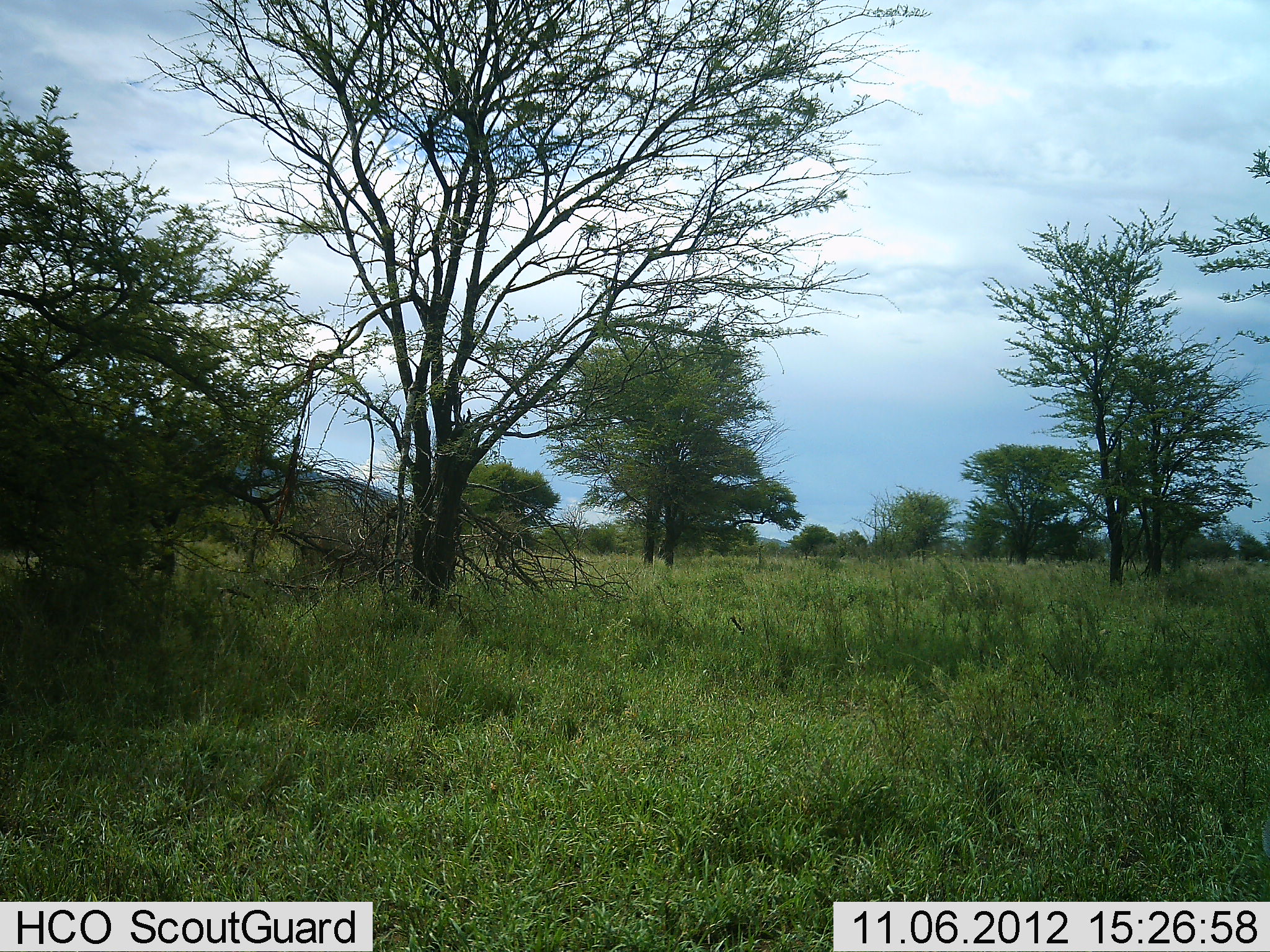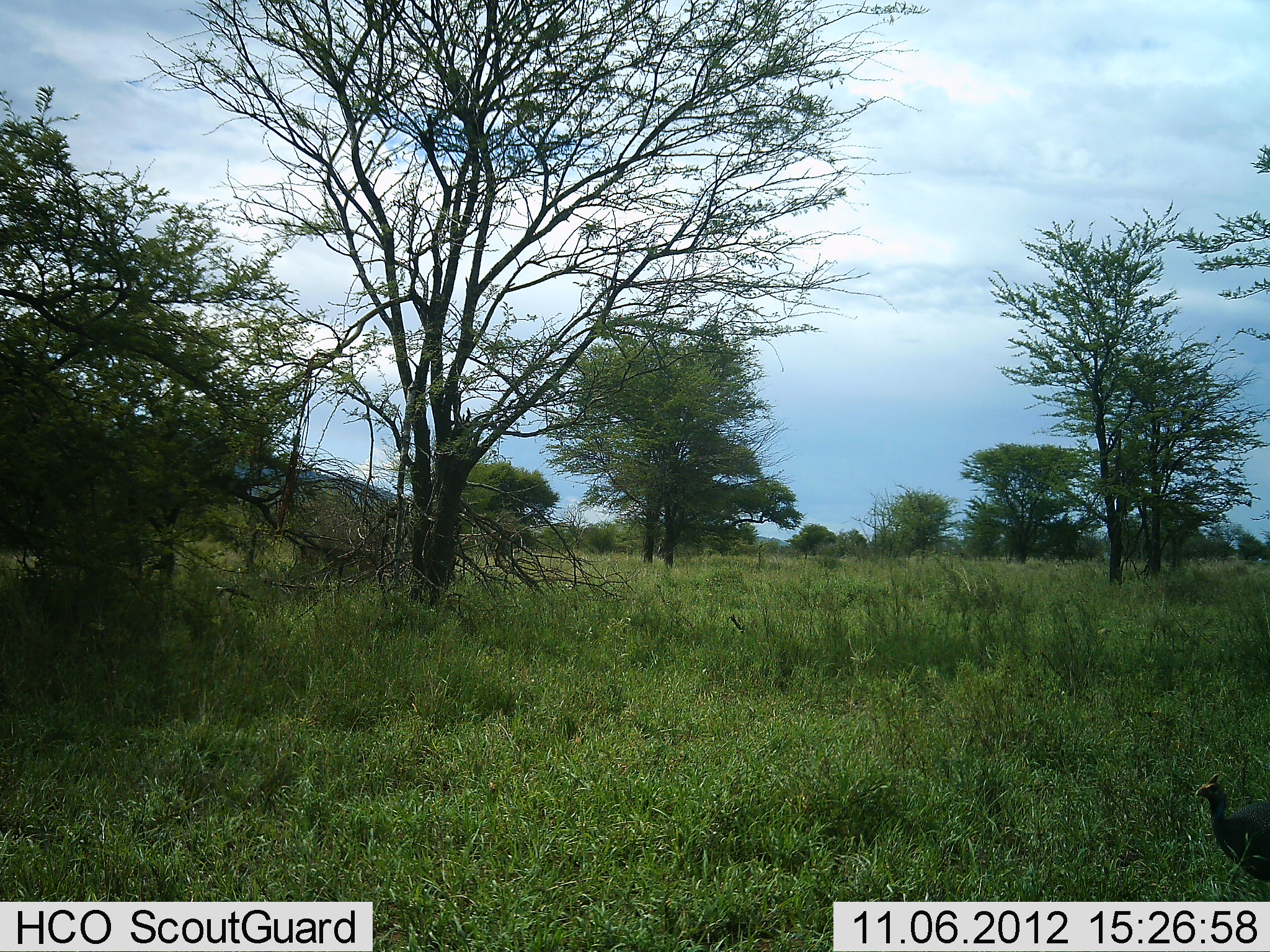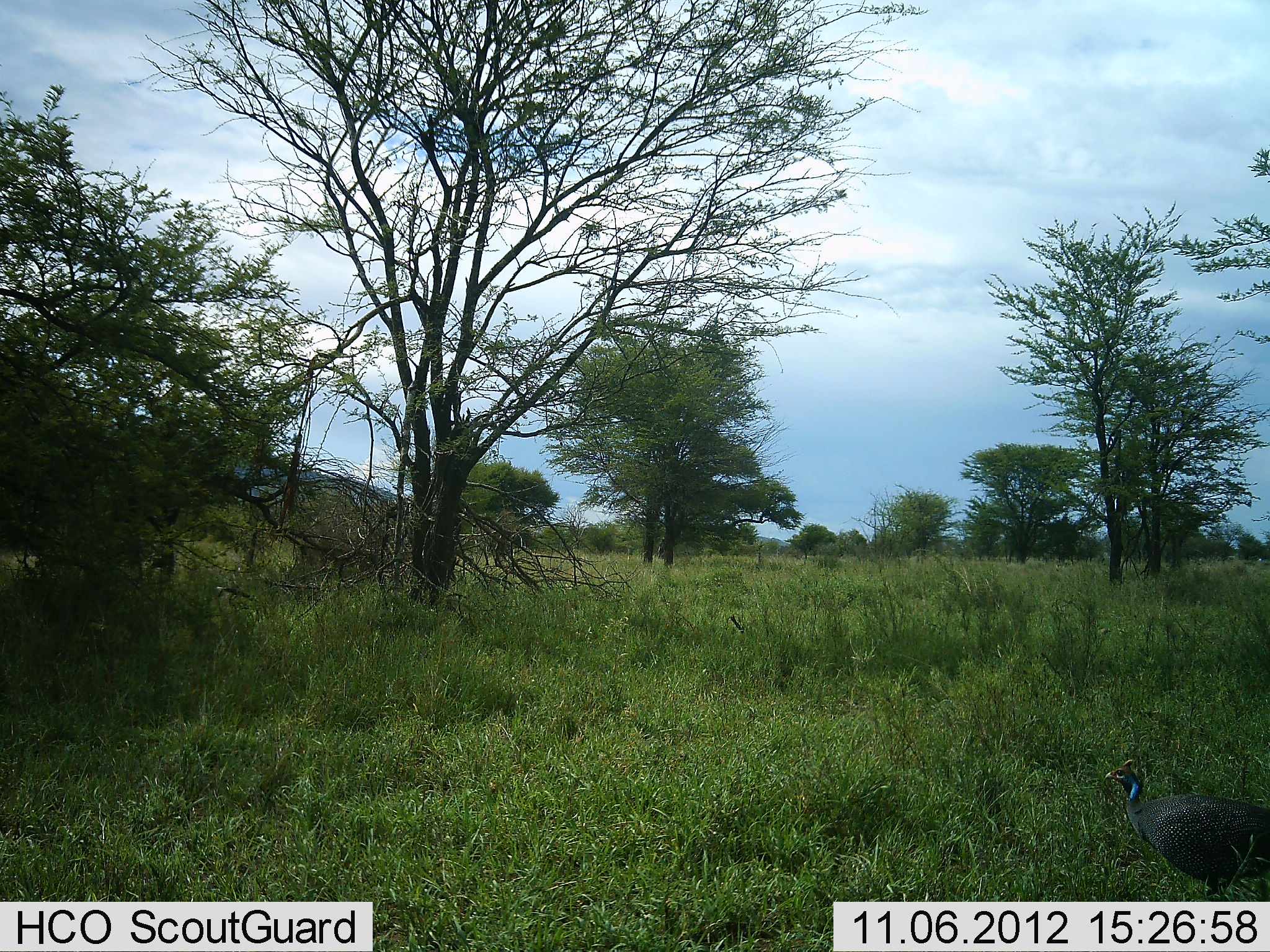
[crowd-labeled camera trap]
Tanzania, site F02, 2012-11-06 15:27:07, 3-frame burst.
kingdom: Animalia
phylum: Chordata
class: Aves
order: Galliformes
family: Numididae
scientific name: Numididae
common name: guinea fowl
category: guineafowl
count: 1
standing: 0%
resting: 0%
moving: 100%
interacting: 0%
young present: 0%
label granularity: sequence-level